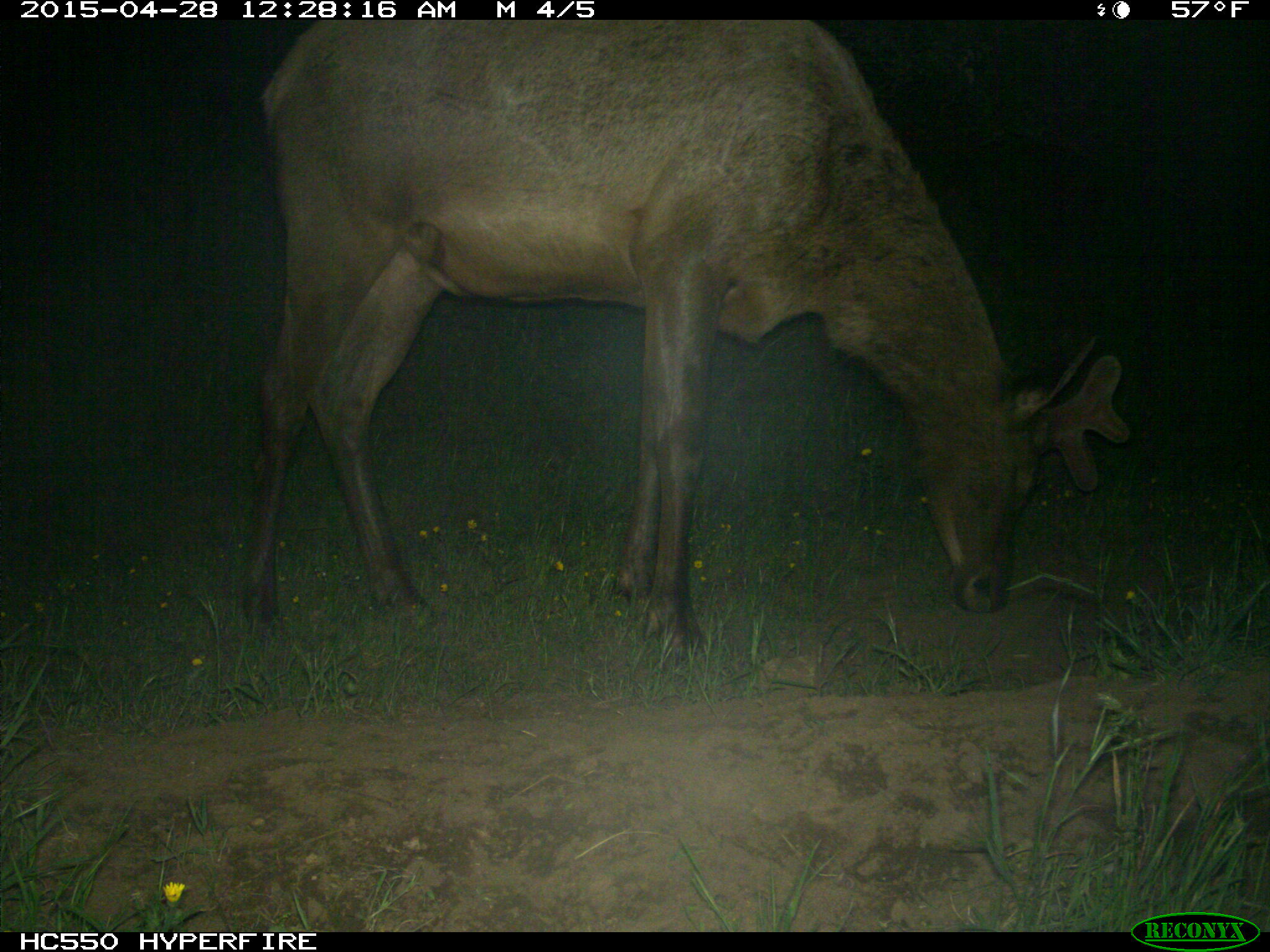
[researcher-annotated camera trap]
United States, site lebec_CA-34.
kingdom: Animalia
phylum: Chordata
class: Mammalia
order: Artiodactyla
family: Cervidae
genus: Cervus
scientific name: Cervus canadensis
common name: elk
Cervus canadensis (elk).